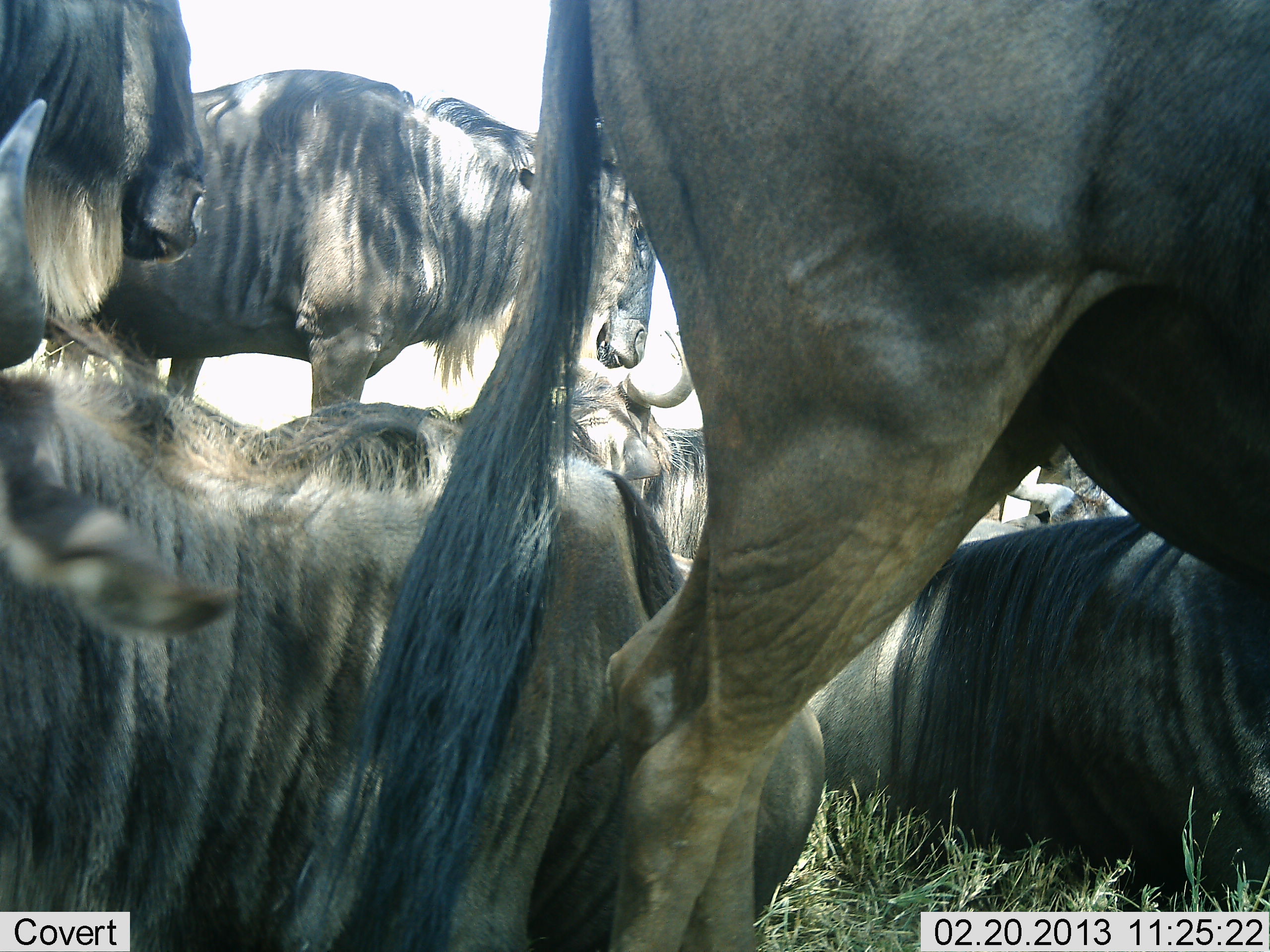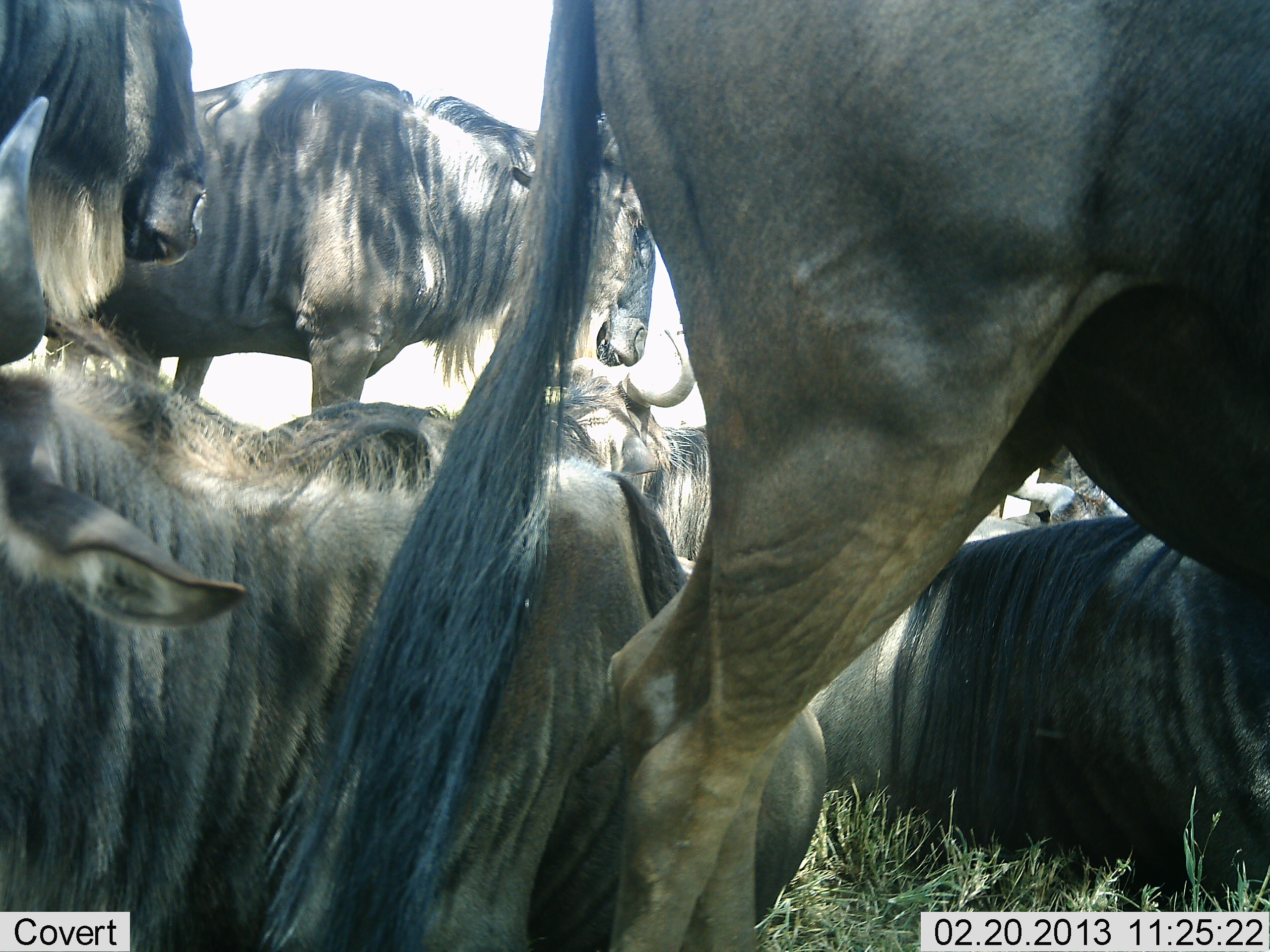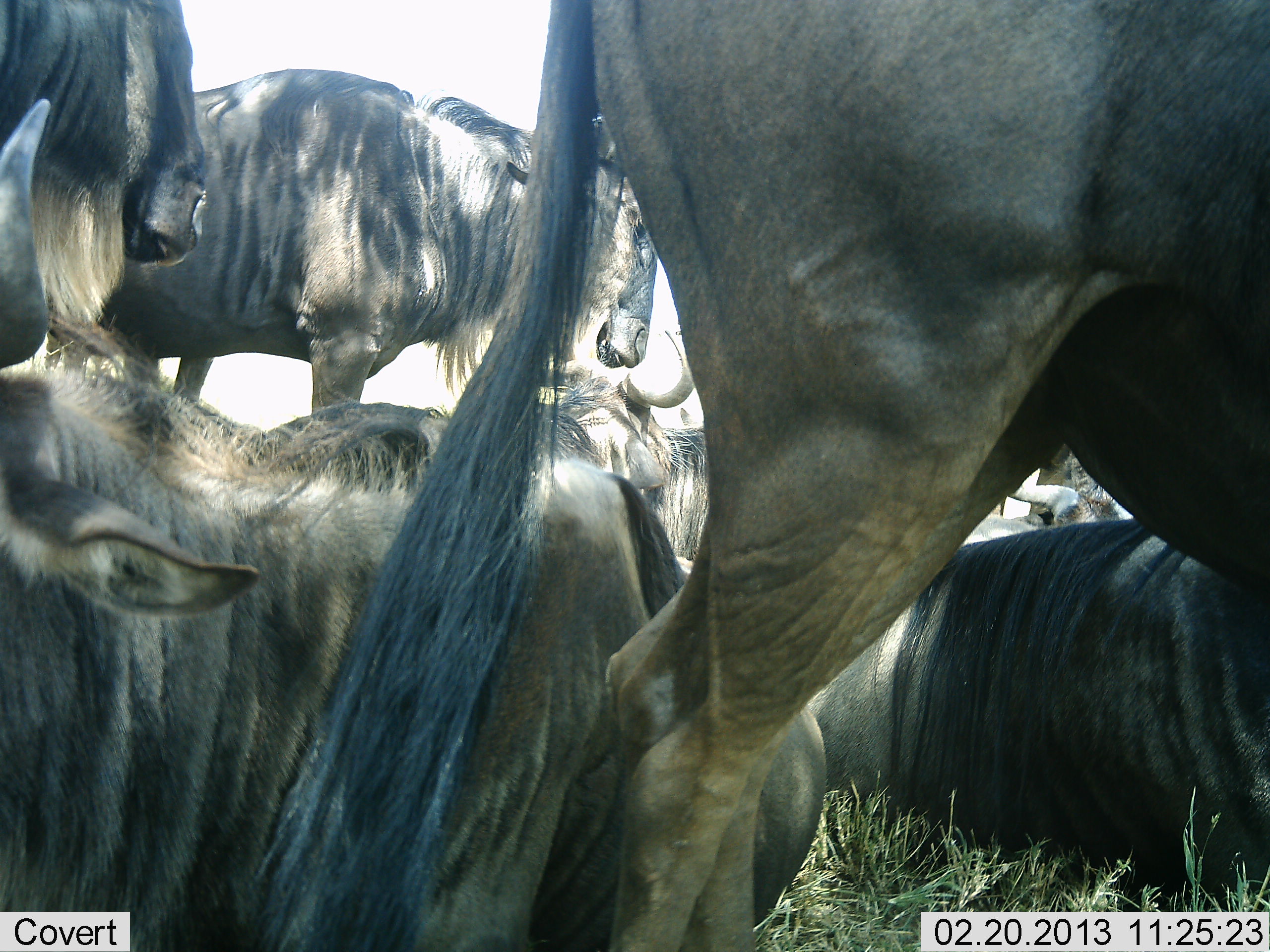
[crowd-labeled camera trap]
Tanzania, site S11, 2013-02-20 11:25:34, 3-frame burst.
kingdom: Animalia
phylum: Chordata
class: Mammalia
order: Artiodactyla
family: Bovidae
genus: Connochaetes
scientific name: Connochaetes taurinus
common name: blue wildebeest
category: wildebeest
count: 7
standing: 75%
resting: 92%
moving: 17%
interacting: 8%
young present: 0%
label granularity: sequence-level